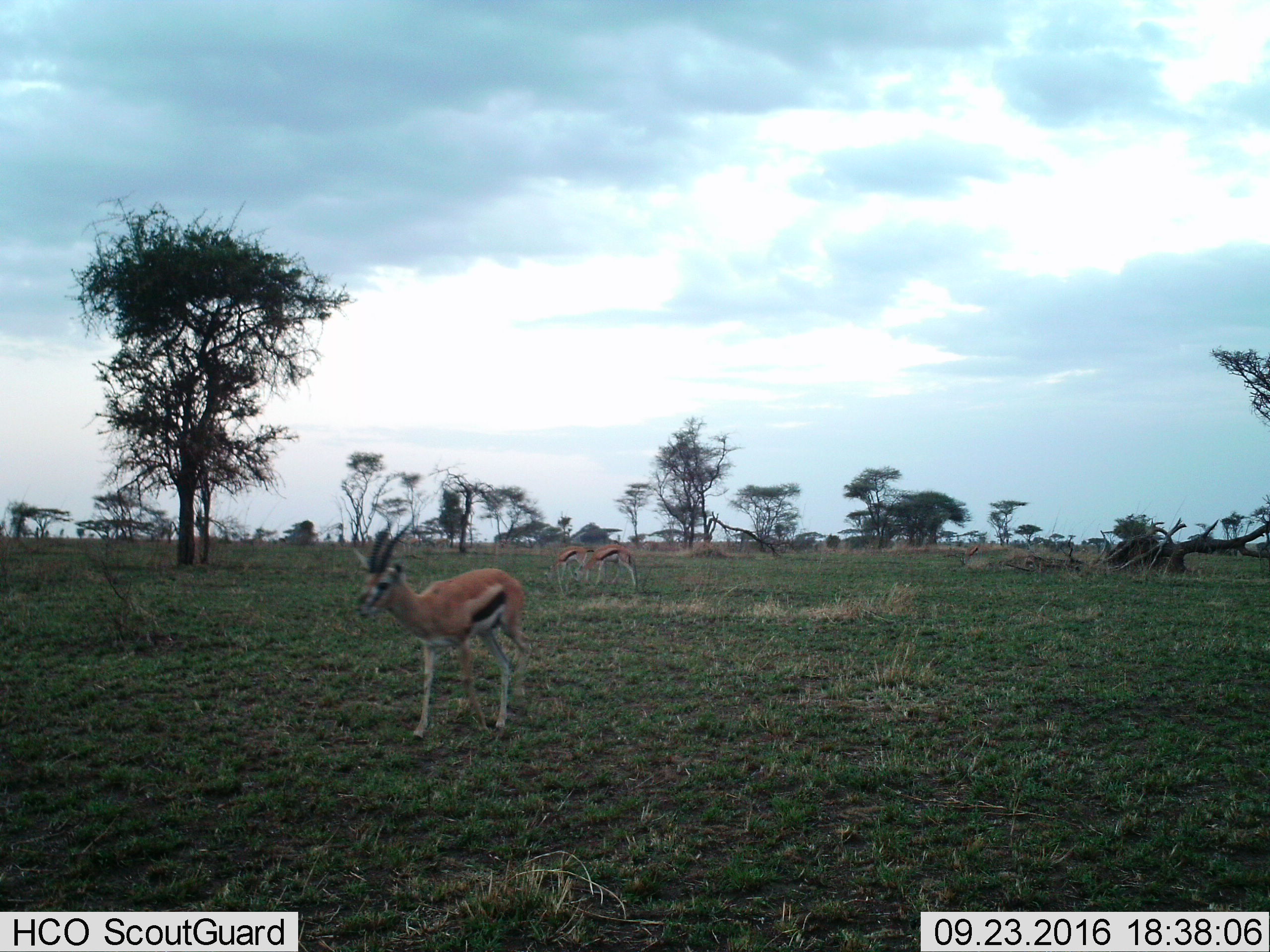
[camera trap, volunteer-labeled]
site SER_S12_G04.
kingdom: Animalia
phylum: Chordata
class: Mammalia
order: Artiodactyla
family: Bovidae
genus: Eudorcas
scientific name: Eudorcas thomsonii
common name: thomson's gazelle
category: gazellethomsons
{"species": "gazellethomsons (thomson's gazelle) (Eudorcas thomsonii)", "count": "3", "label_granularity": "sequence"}